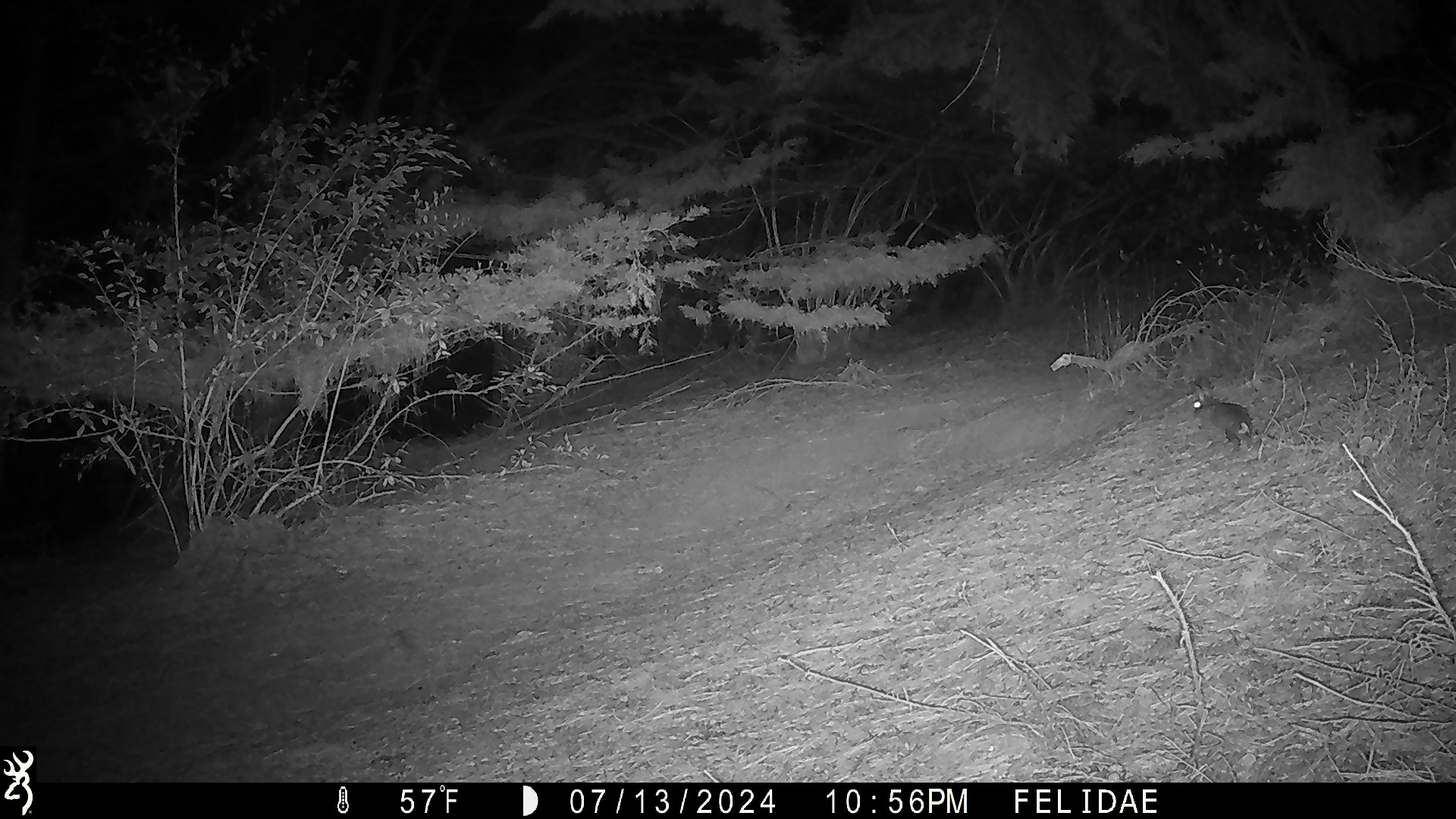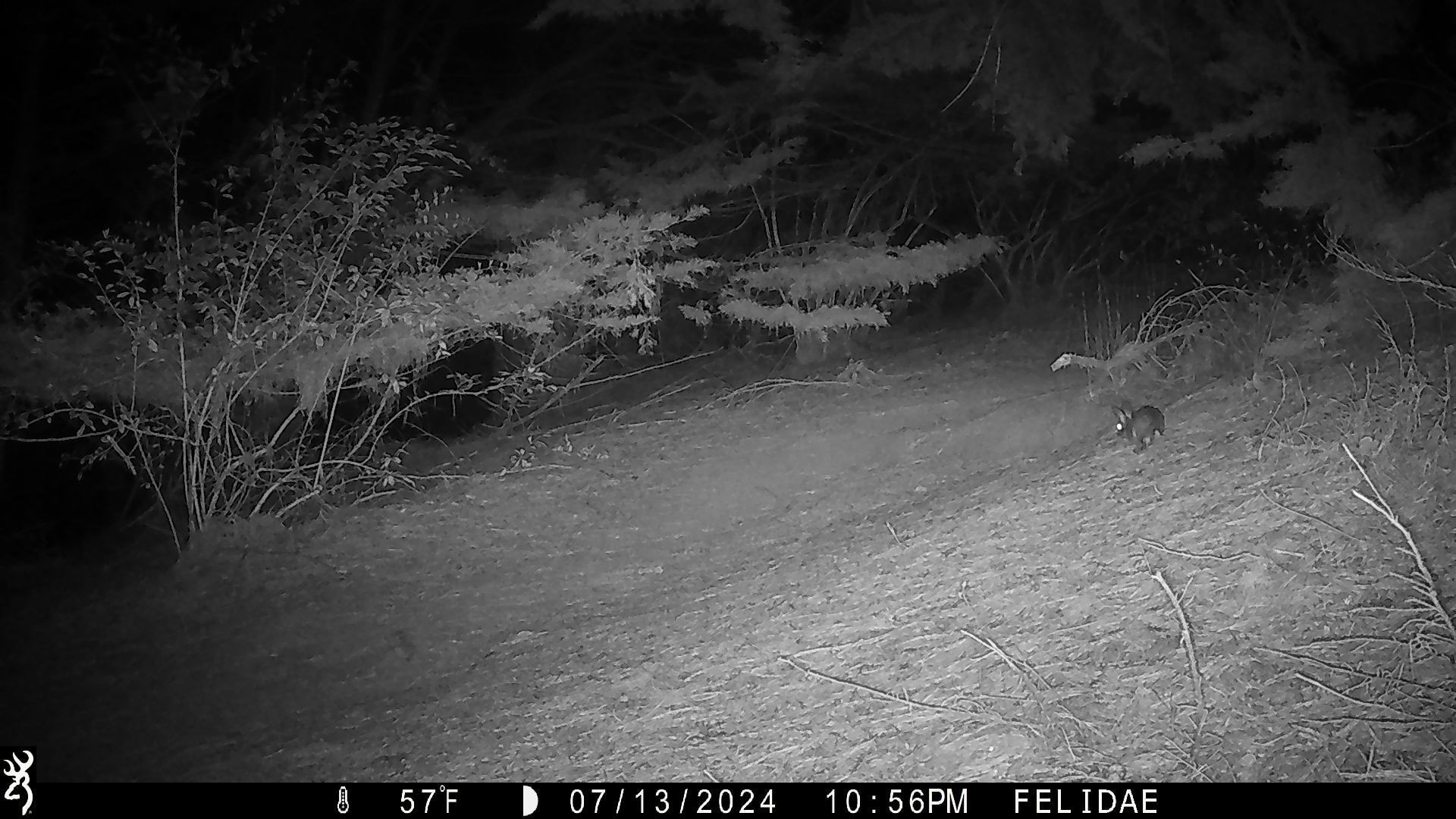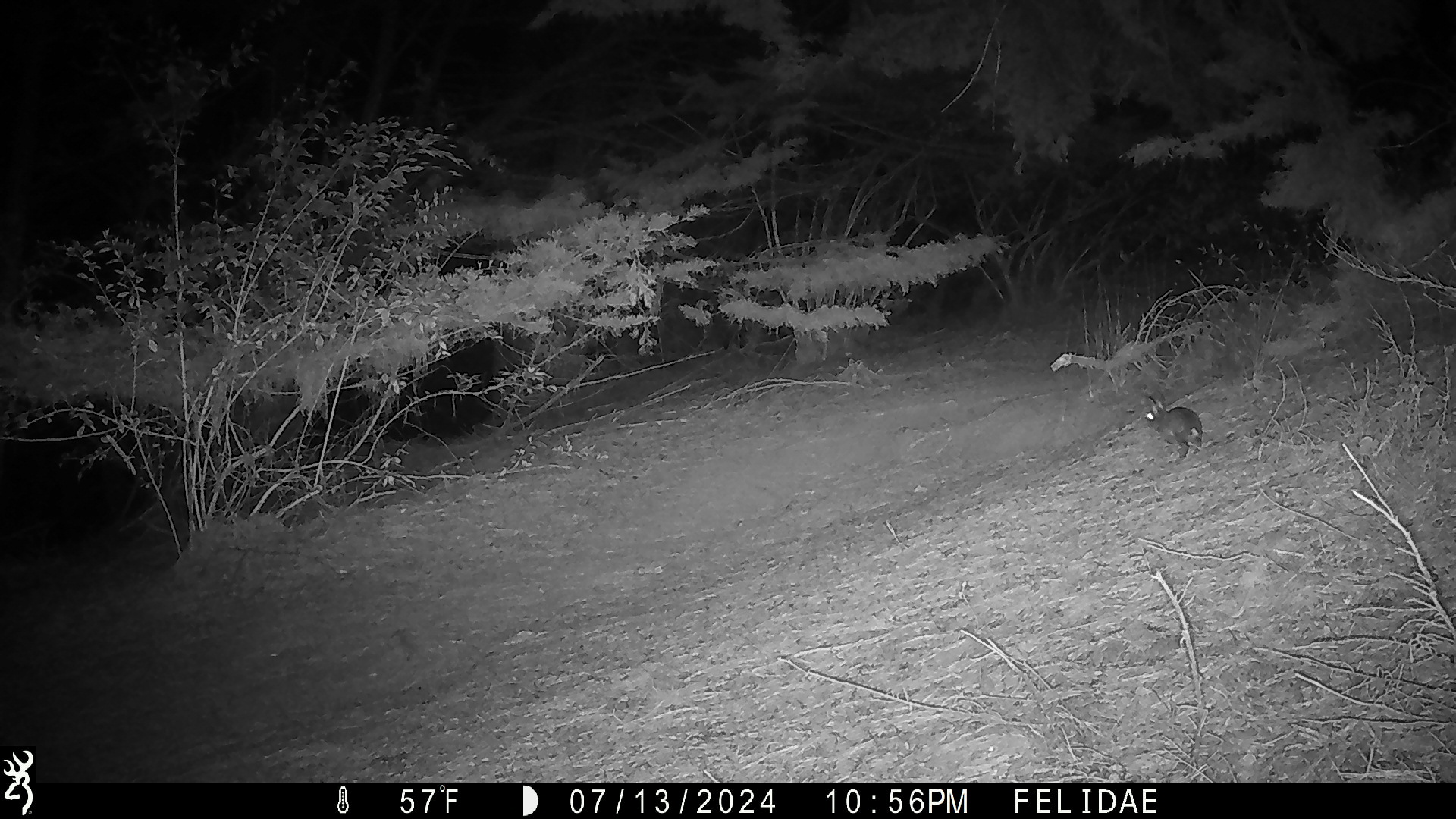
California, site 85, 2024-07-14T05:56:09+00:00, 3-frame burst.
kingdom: Animalia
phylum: Chordata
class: Mammalia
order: Lagomorpha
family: Leporidae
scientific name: Leporidae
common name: rabbit